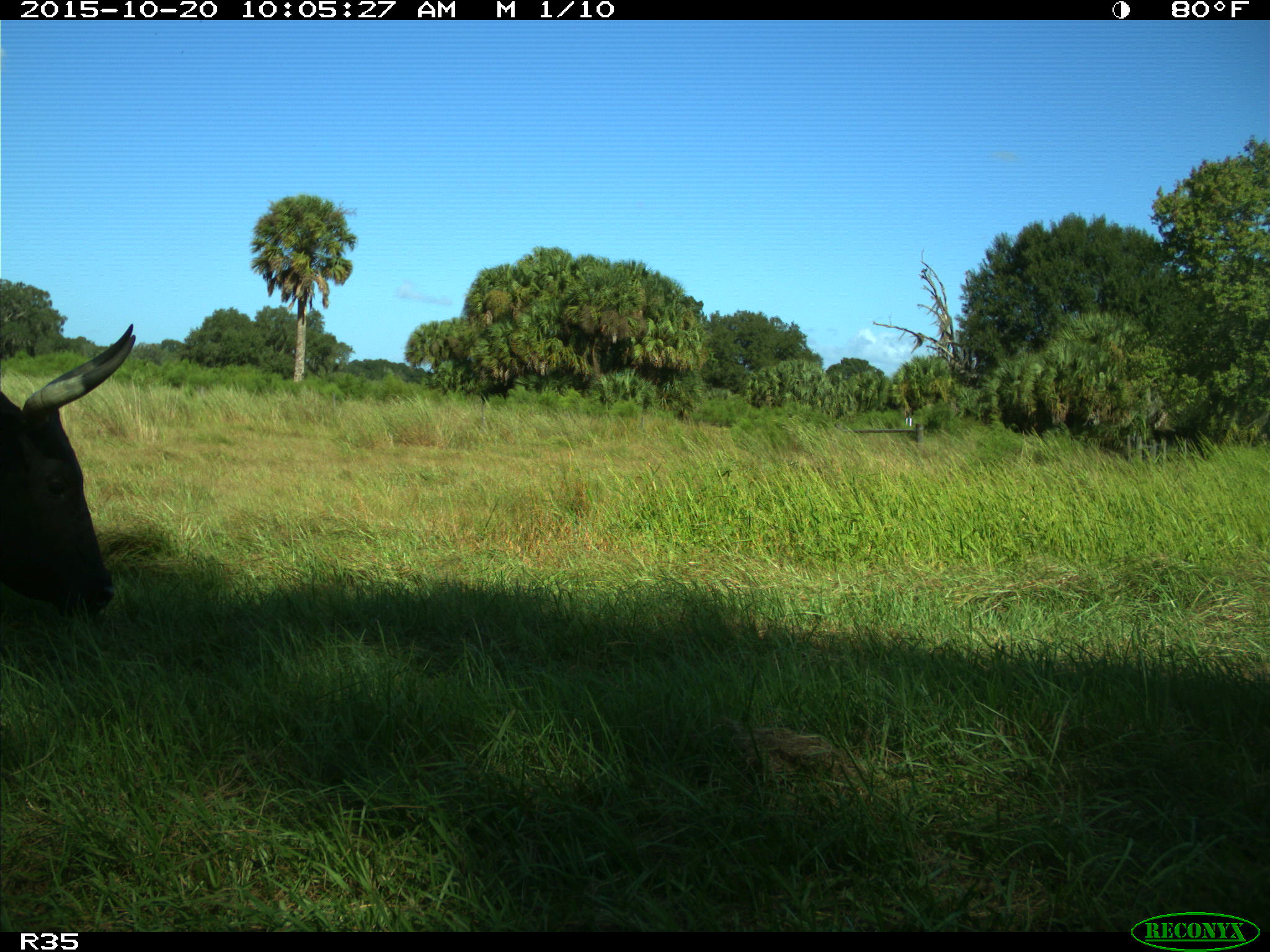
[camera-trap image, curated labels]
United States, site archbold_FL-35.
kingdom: Animalia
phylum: Chordata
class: Mammalia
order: Artiodactyla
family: Bovidae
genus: Bos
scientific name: Bos taurus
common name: domestic cow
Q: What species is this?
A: Bos taurus (domestic cow).